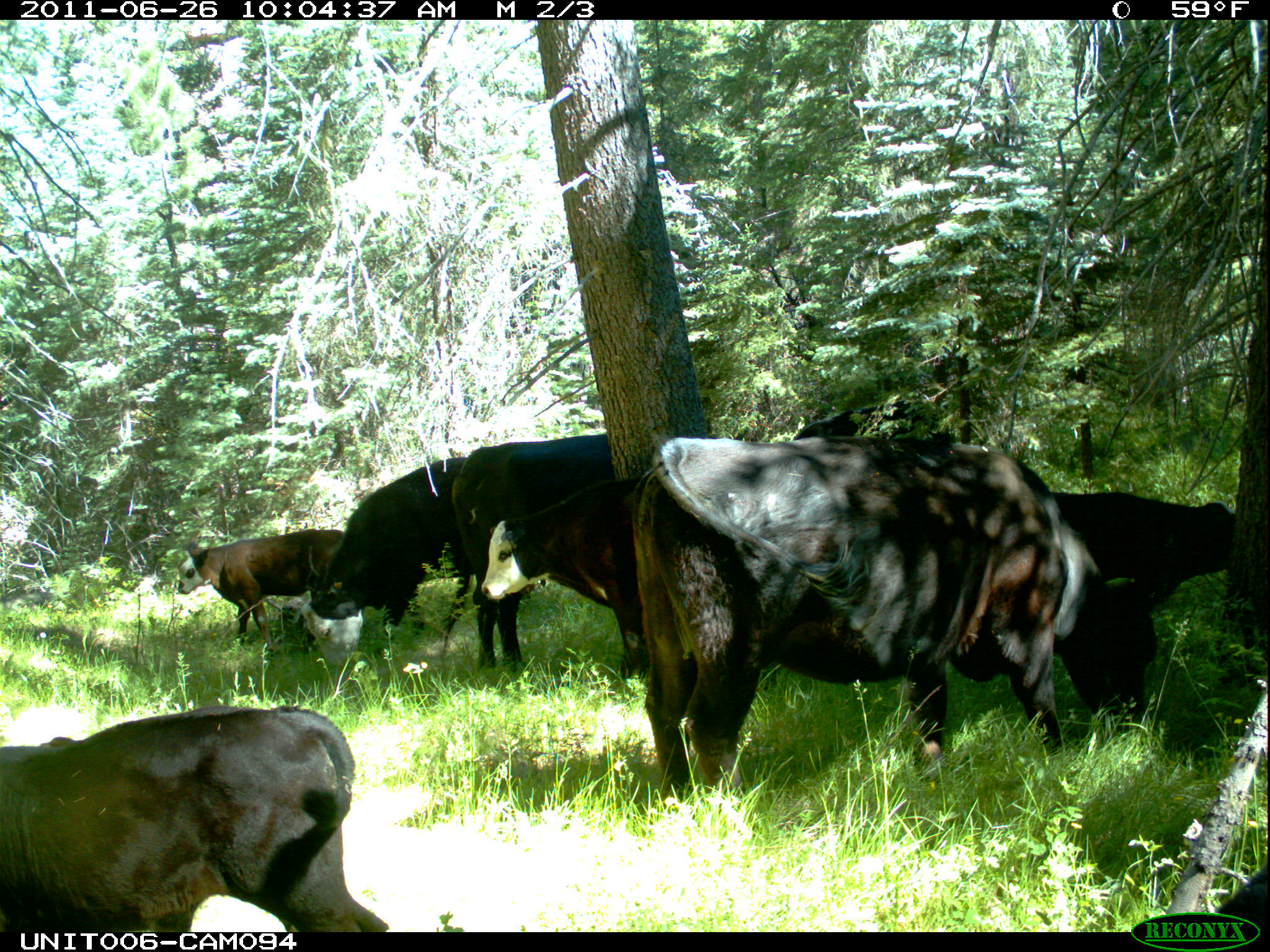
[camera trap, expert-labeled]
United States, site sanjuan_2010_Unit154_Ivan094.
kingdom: Animalia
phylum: Chordata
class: Mammalia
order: Artiodactyla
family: Bovidae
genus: Bos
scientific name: Bos taurus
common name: domestic cow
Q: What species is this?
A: Bos taurus (domestic cow).